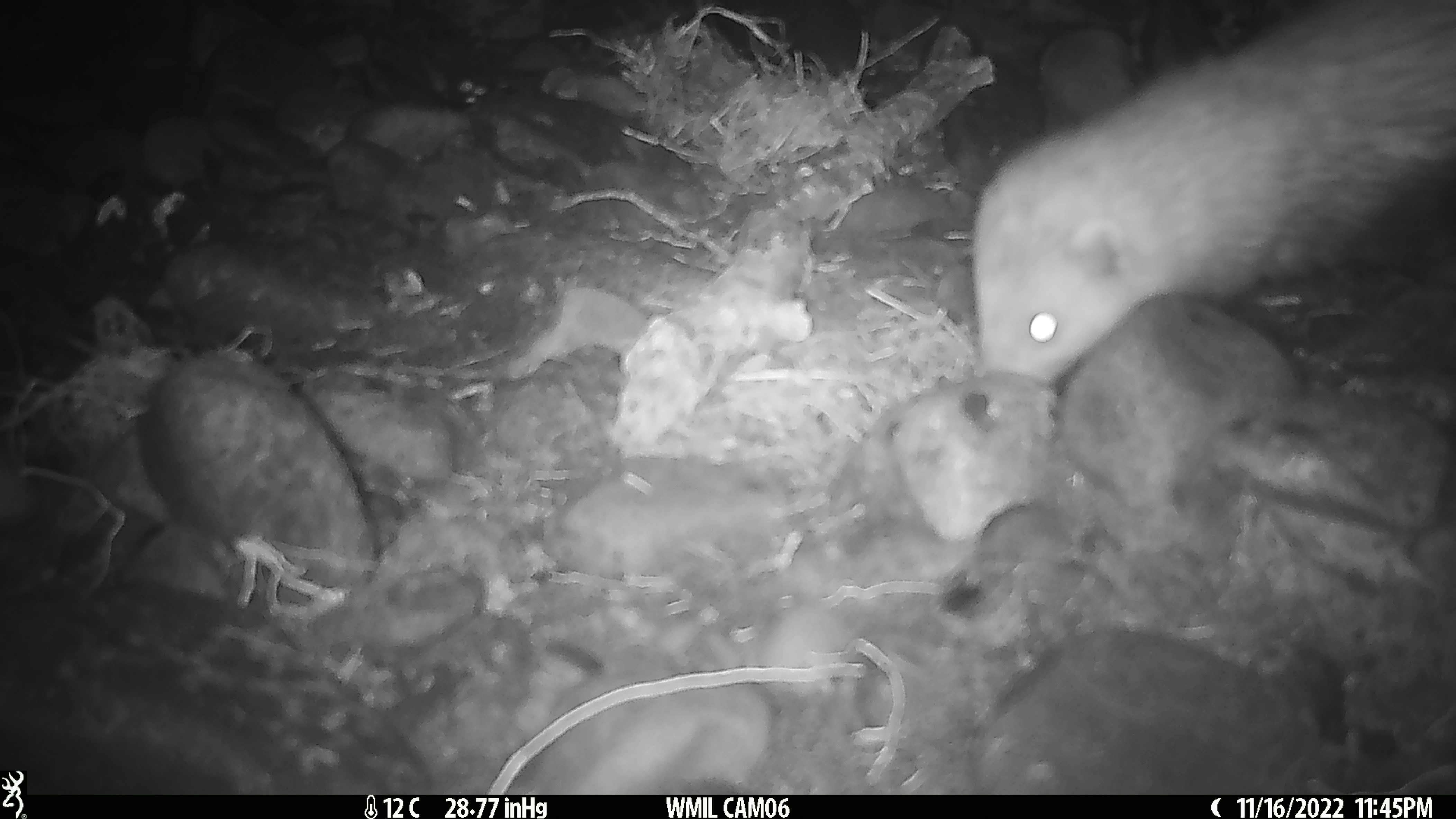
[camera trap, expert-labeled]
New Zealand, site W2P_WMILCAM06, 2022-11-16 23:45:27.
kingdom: Animalia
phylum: Chordata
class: Mammalia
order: Carnivora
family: Mustelidae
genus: Mustela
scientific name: Mustela furo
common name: ferret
Ferret (Mustela furo).